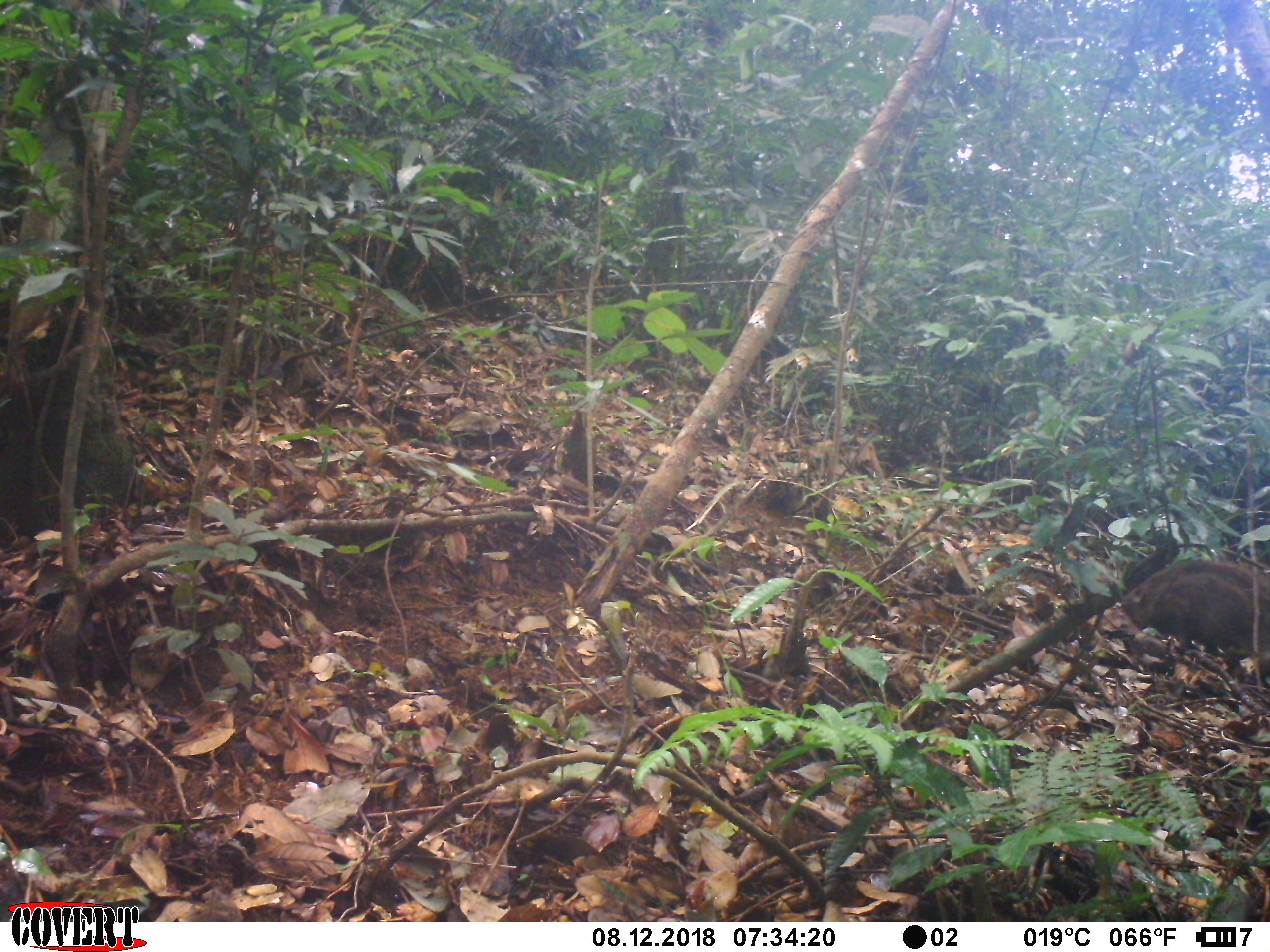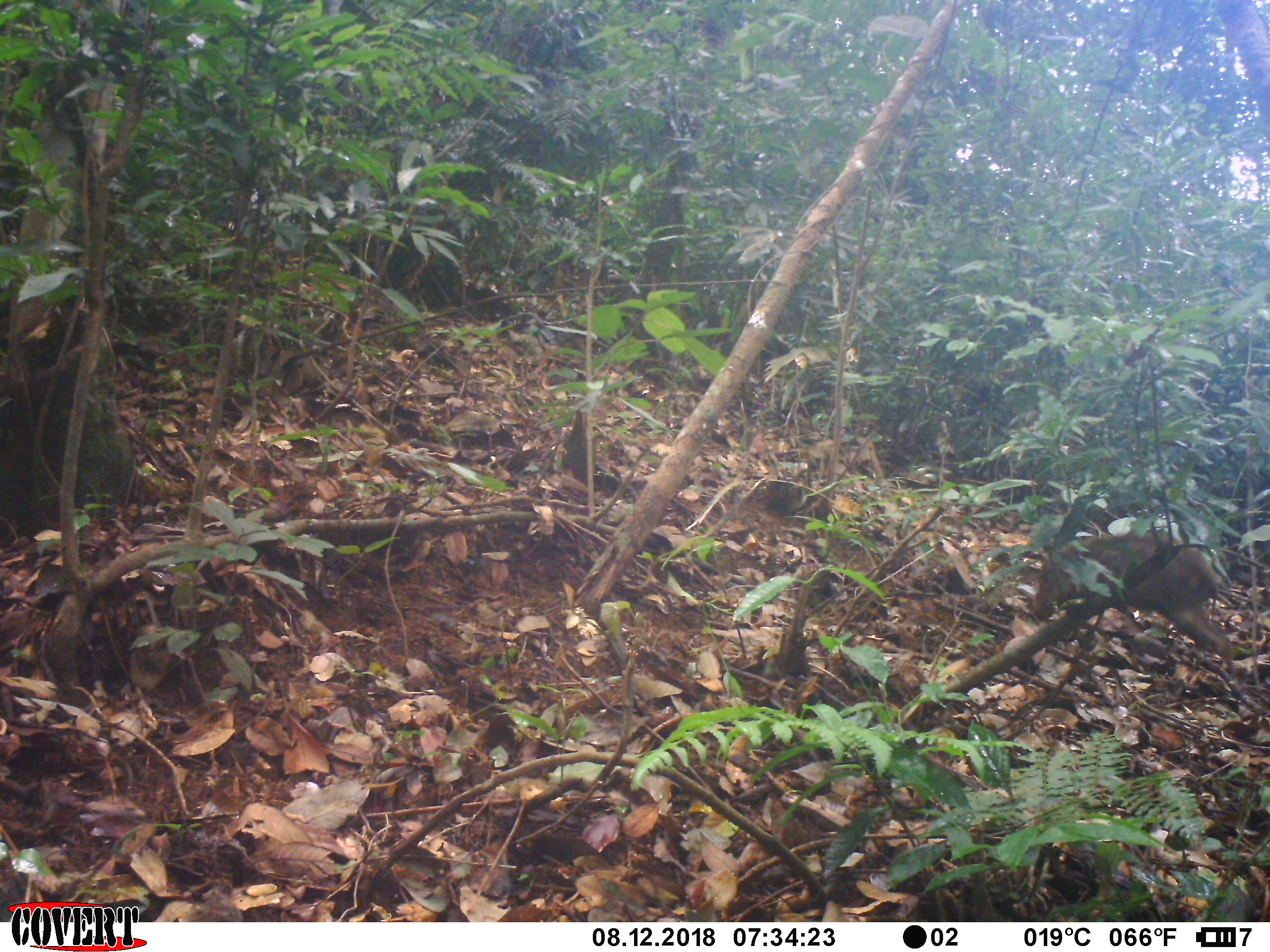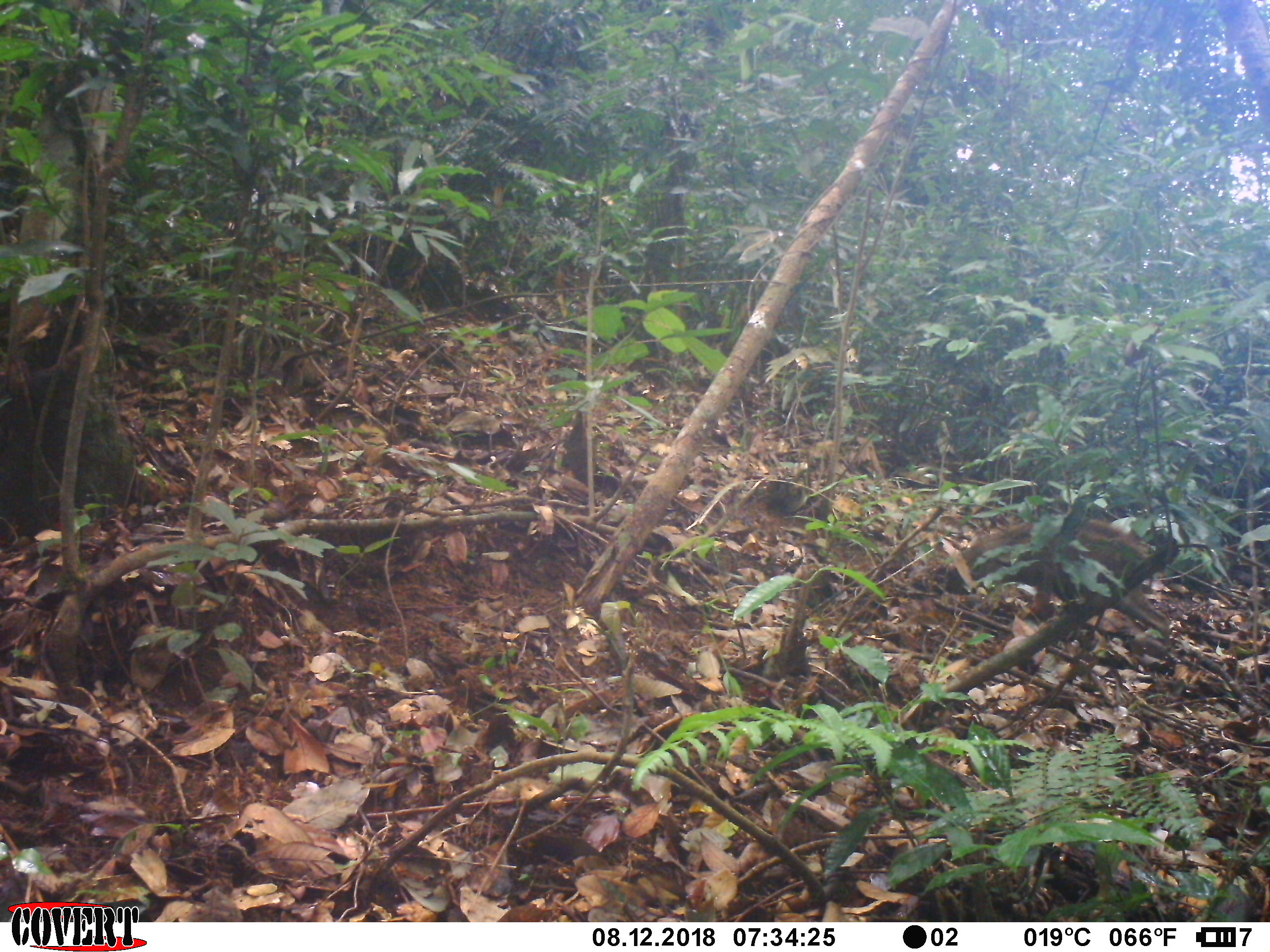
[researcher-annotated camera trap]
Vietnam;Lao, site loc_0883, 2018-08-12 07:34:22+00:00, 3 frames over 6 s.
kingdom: Animalia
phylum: Chordata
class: Mammalia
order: Artiodactyla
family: Suidae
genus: Sus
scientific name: Sus scrofa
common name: eurasian wild pig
Eurasian wild pig (Sus scrofa). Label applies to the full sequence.